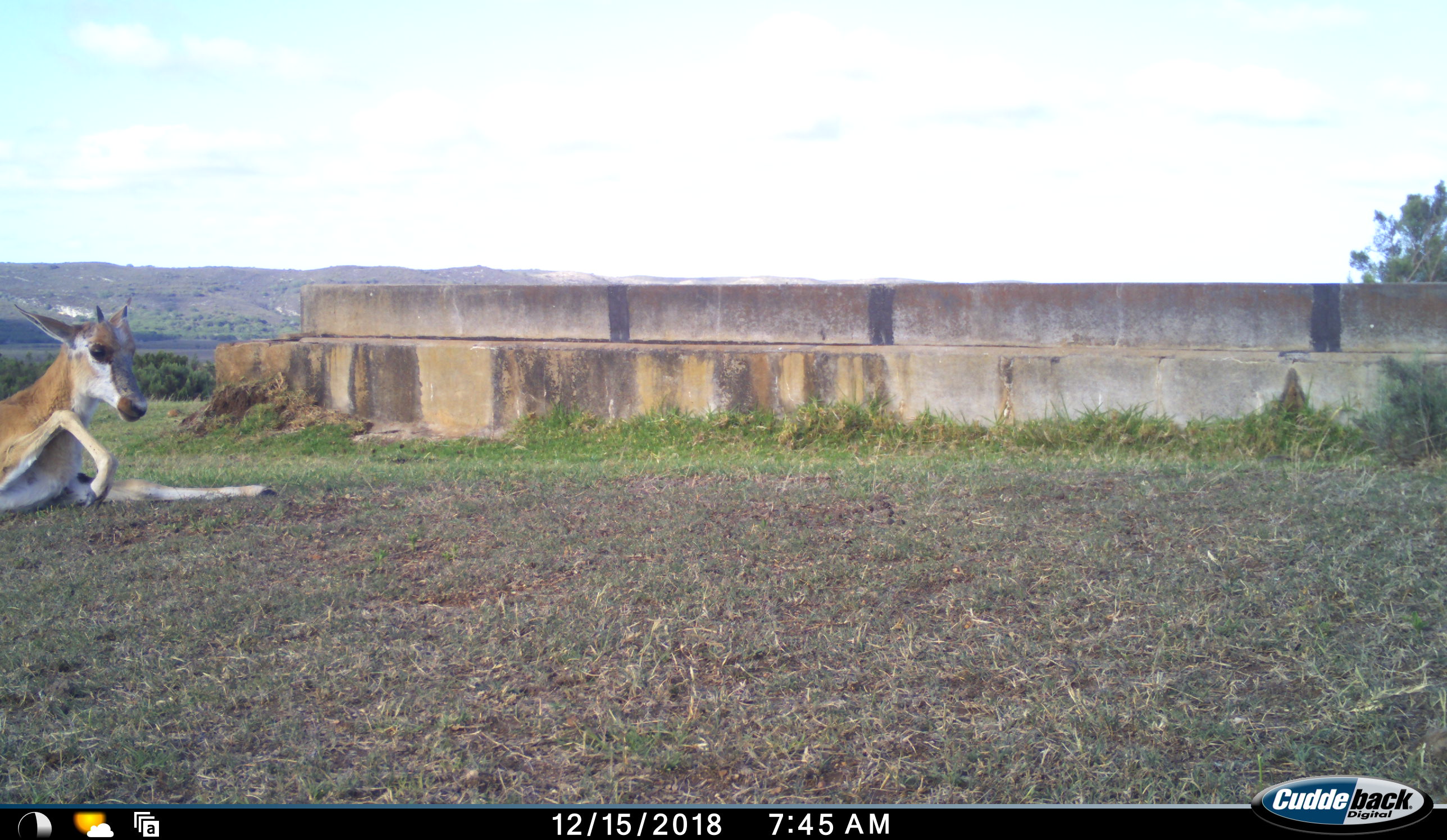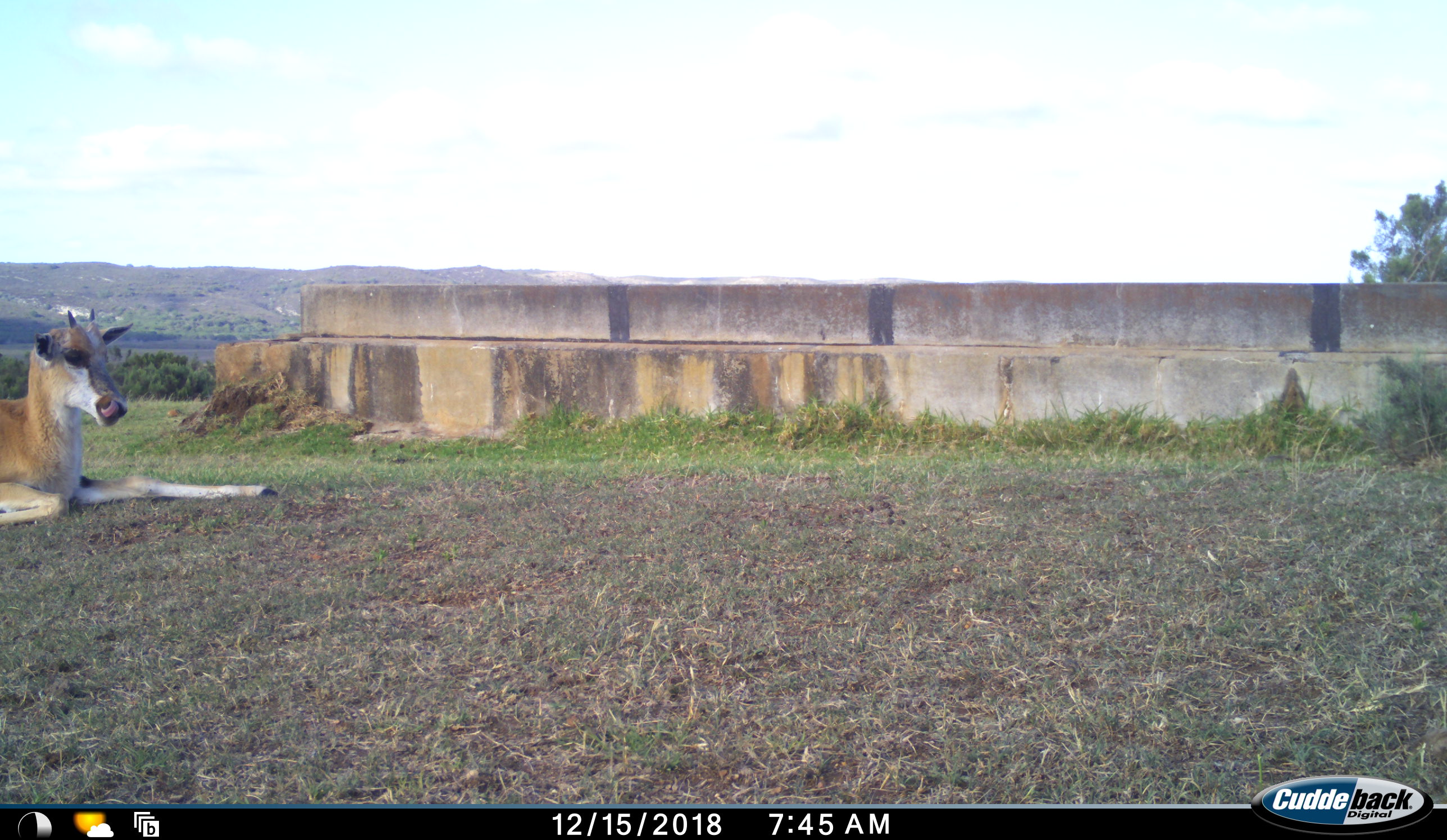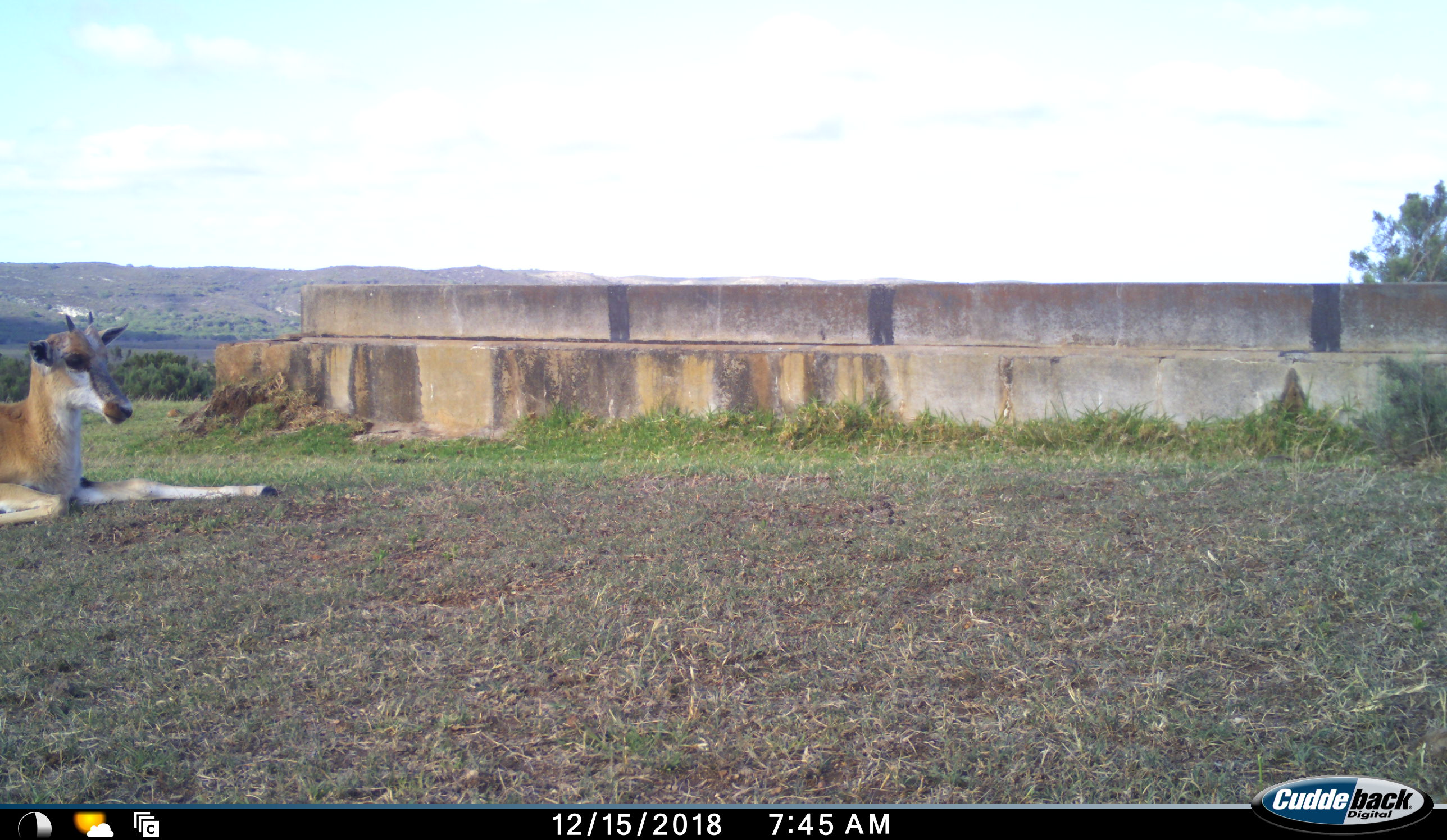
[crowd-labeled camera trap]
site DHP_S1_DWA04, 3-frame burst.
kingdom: Animalia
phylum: Chordata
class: Mammalia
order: Artiodactyla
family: Bovidae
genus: Damaliscus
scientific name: Damaliscus pygargus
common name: bontebok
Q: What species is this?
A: Bontebok (Damaliscus pygargus).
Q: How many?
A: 1.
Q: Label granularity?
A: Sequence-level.